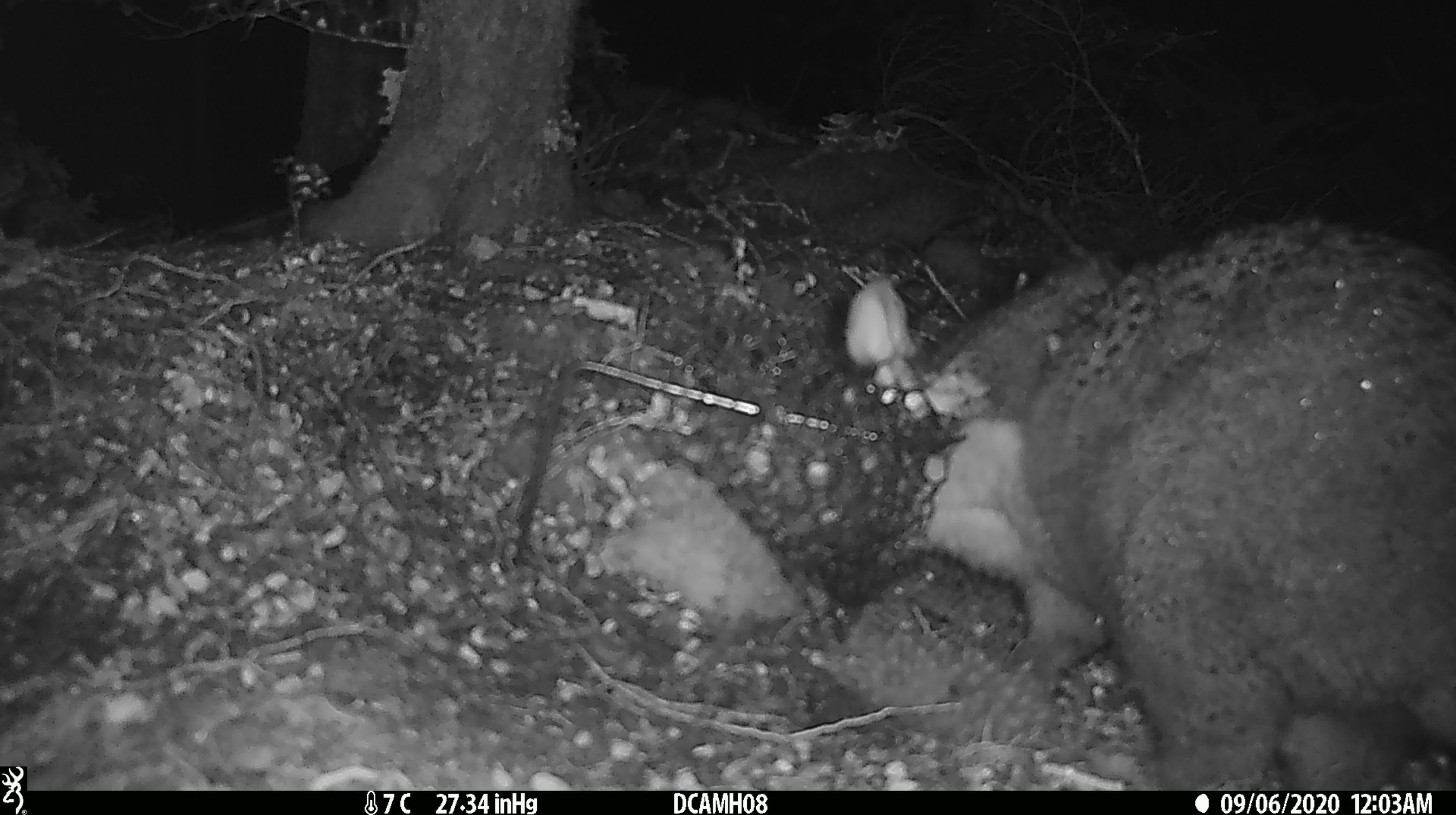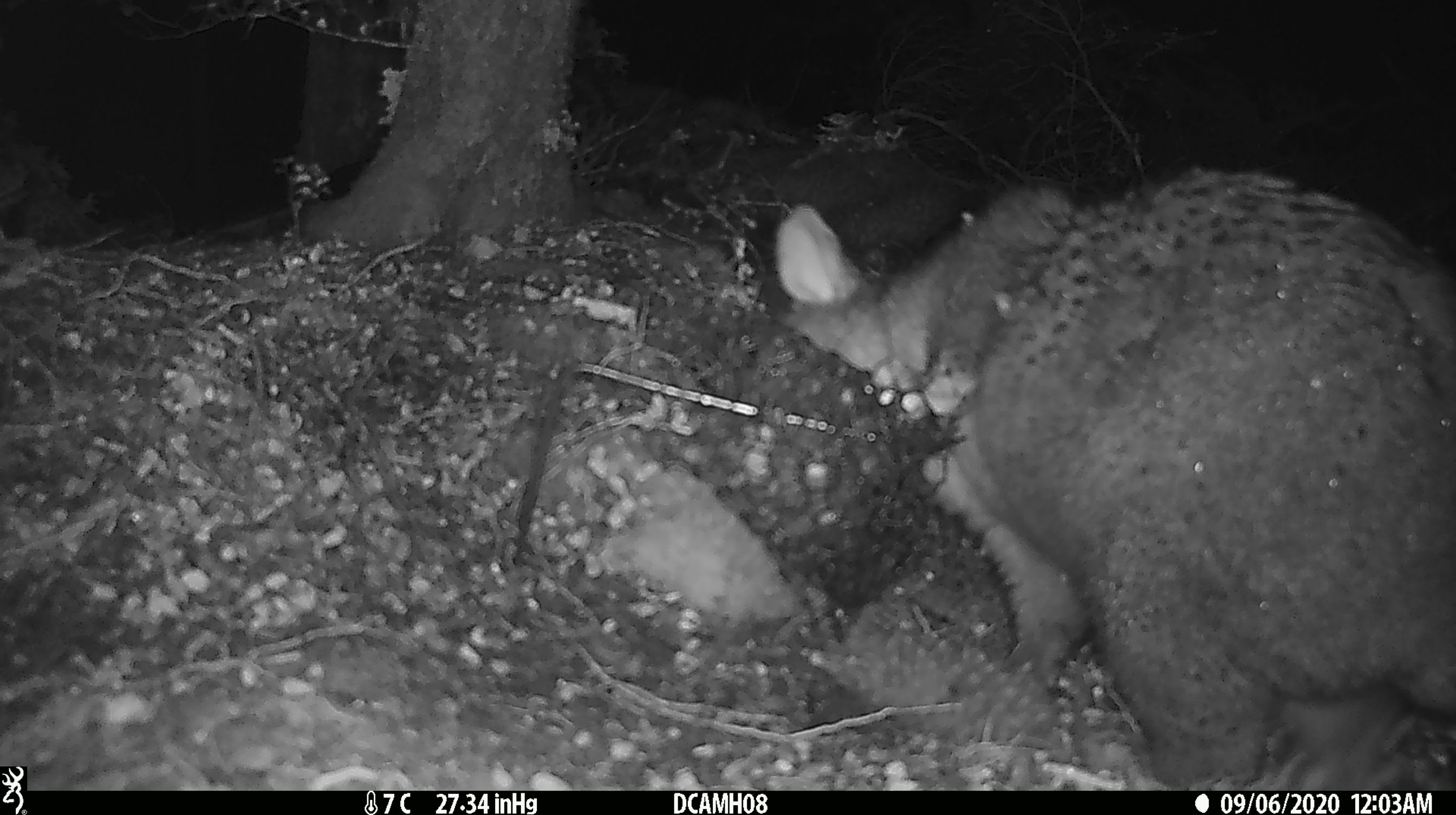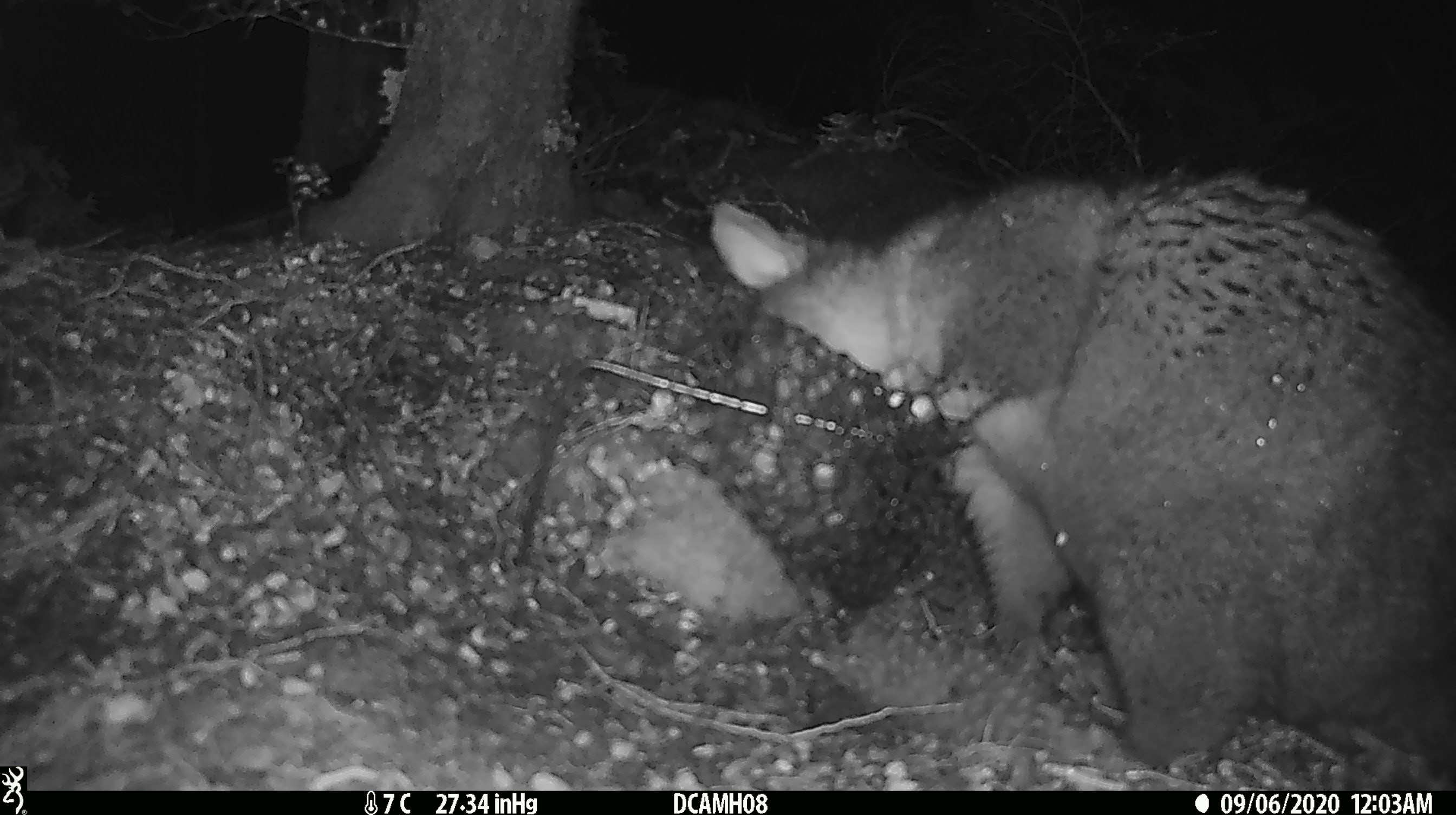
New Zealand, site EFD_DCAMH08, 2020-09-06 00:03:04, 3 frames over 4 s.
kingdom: Animalia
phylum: Chordata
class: Mammalia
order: Diprotodontia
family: Phalangeridae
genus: Trichosurus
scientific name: Trichosurus vulpecula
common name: common brushtail possum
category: possum